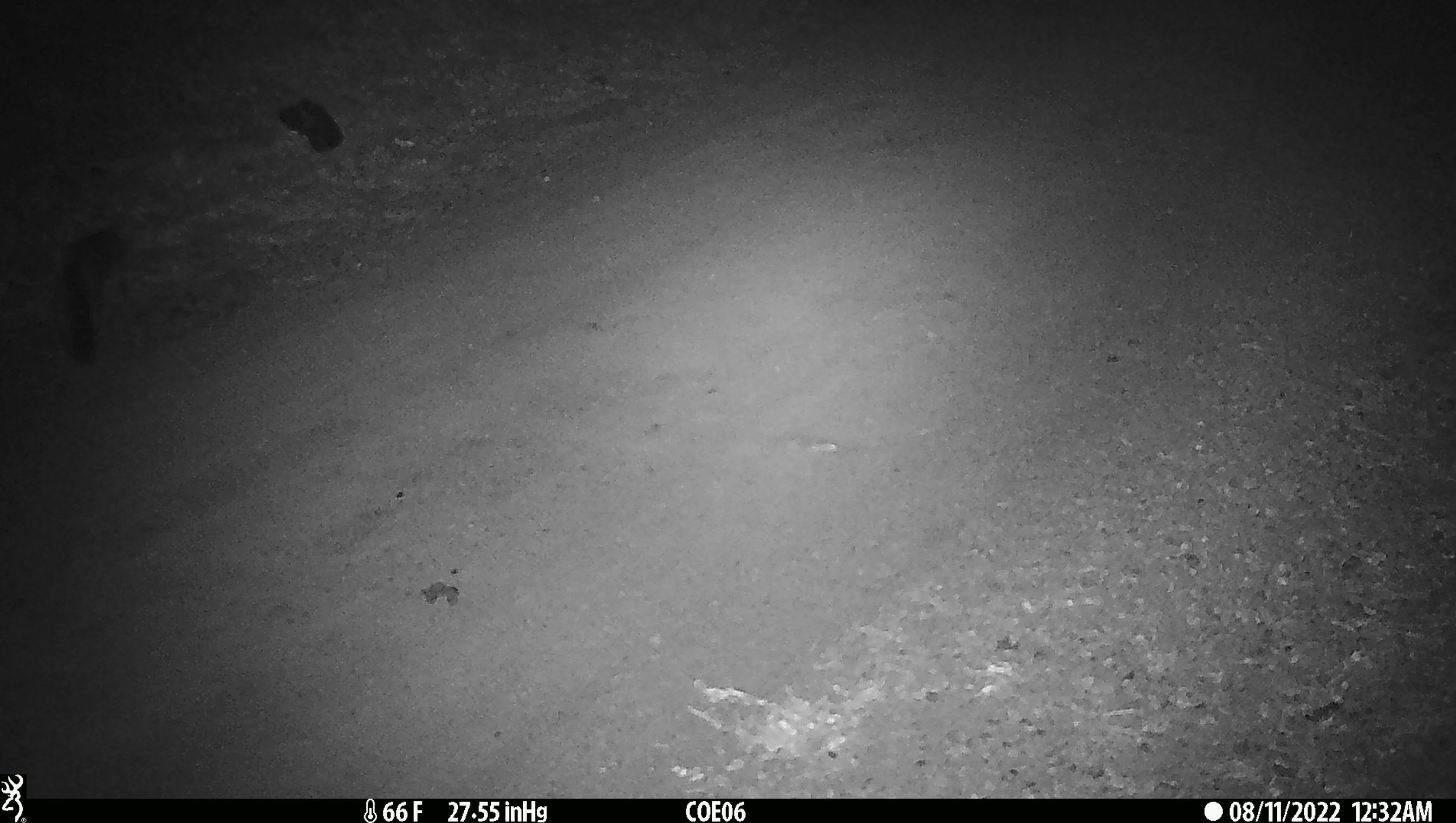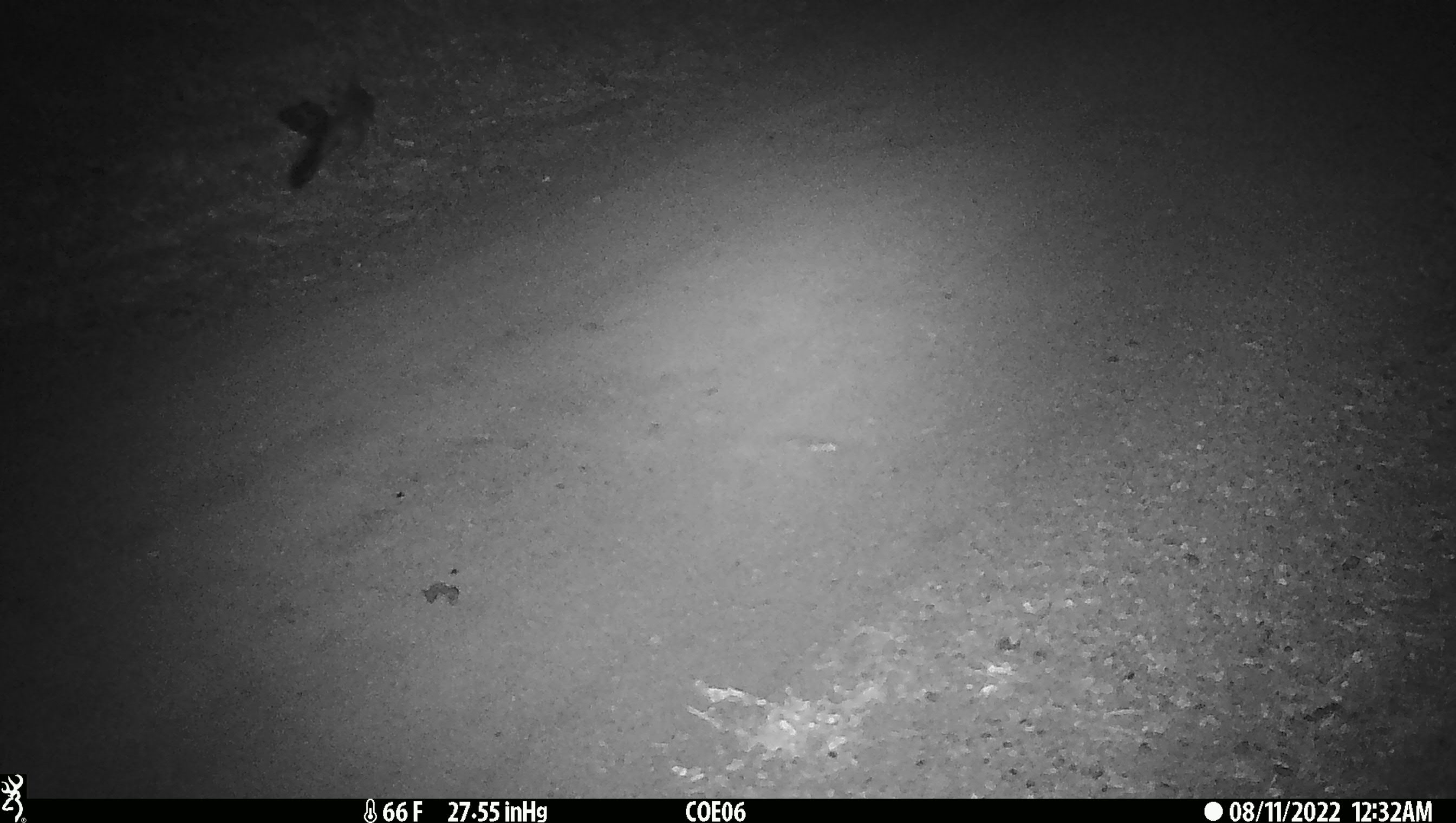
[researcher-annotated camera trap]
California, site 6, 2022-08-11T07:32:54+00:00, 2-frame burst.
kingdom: Animalia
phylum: Chordata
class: Mammalia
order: Carnivora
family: Canidae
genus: Urocyon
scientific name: Urocyon cinereoargenteus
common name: gray fox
Gray fox (Urocyon cinereoargenteus).